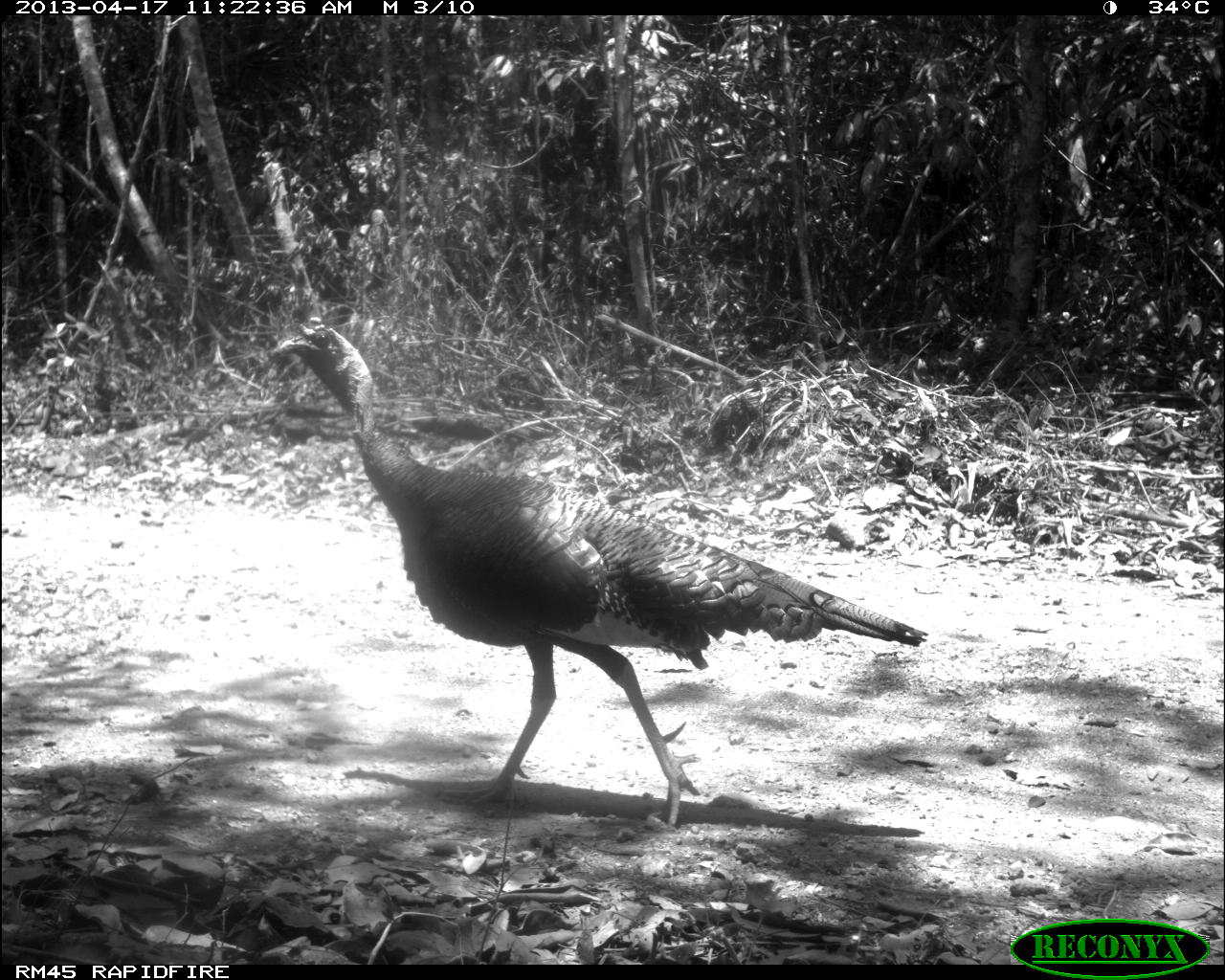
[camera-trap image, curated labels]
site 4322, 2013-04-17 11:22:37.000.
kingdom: Animalia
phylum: Chordata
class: Aves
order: Galliformes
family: Phasianidae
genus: Meleagris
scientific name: Meleagris ocellata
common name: ocellated turkey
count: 1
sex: male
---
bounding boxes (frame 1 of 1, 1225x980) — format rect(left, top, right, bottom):
meleagris ocellata: rect(269, 323, 928, 825)